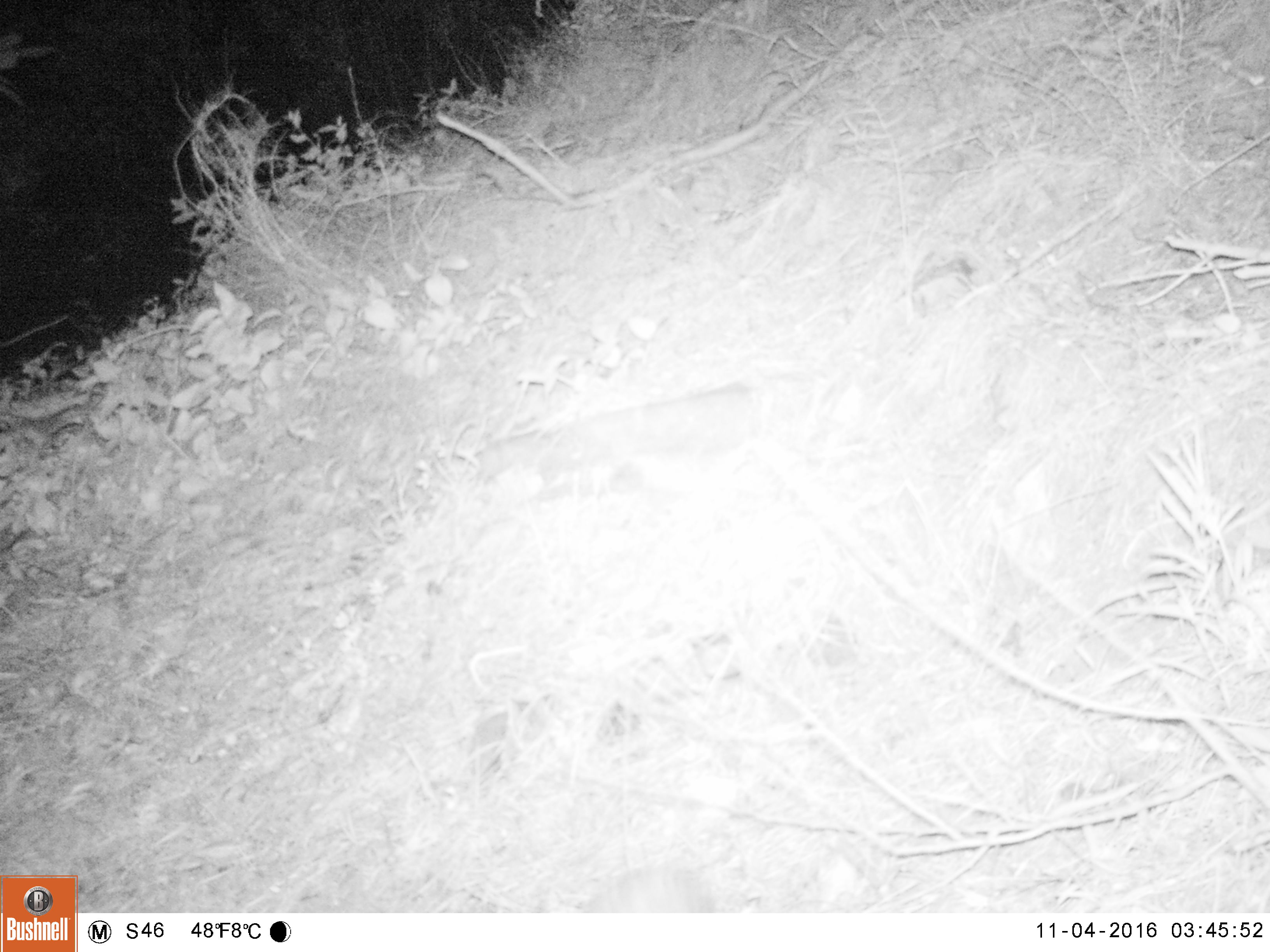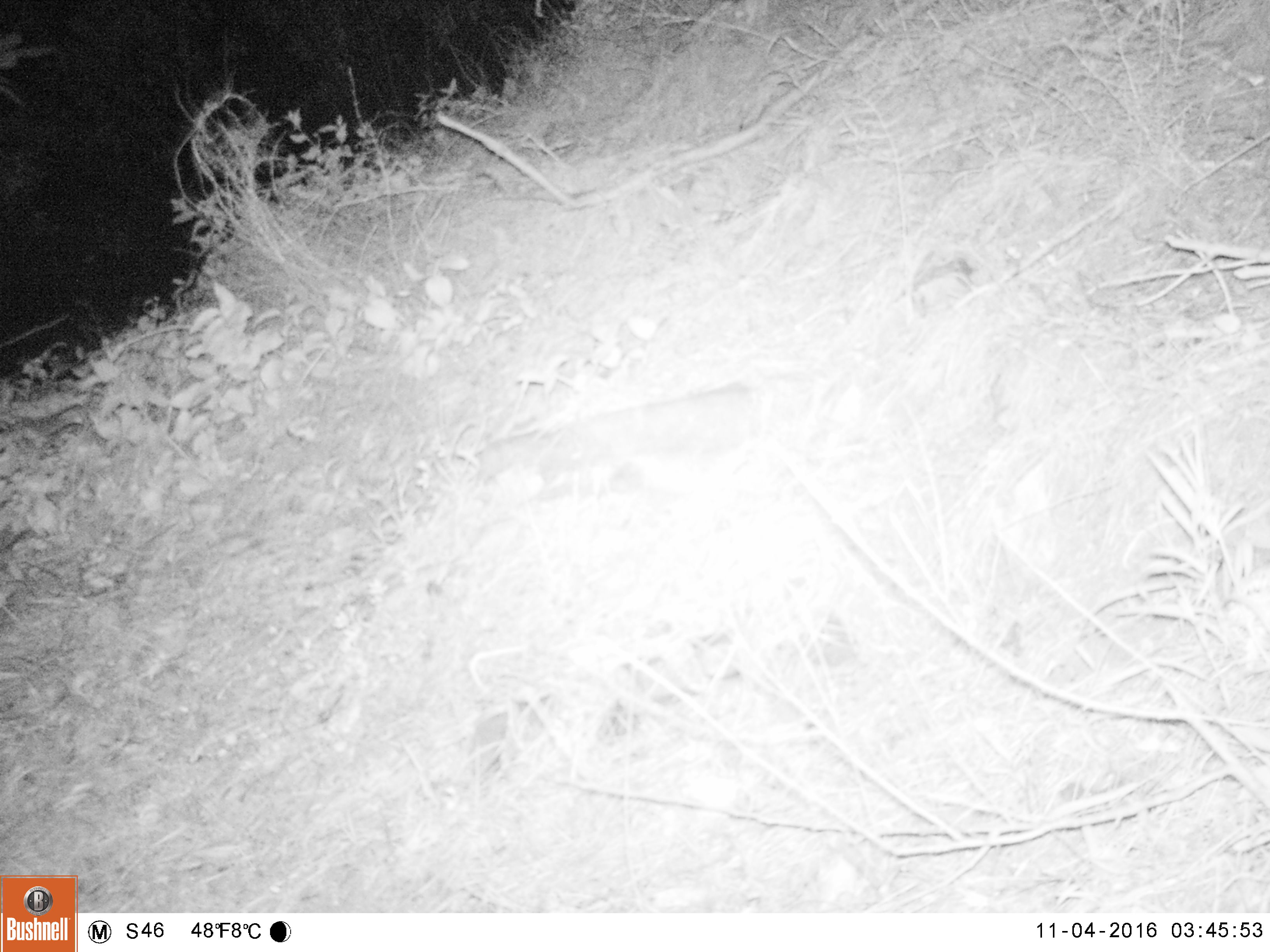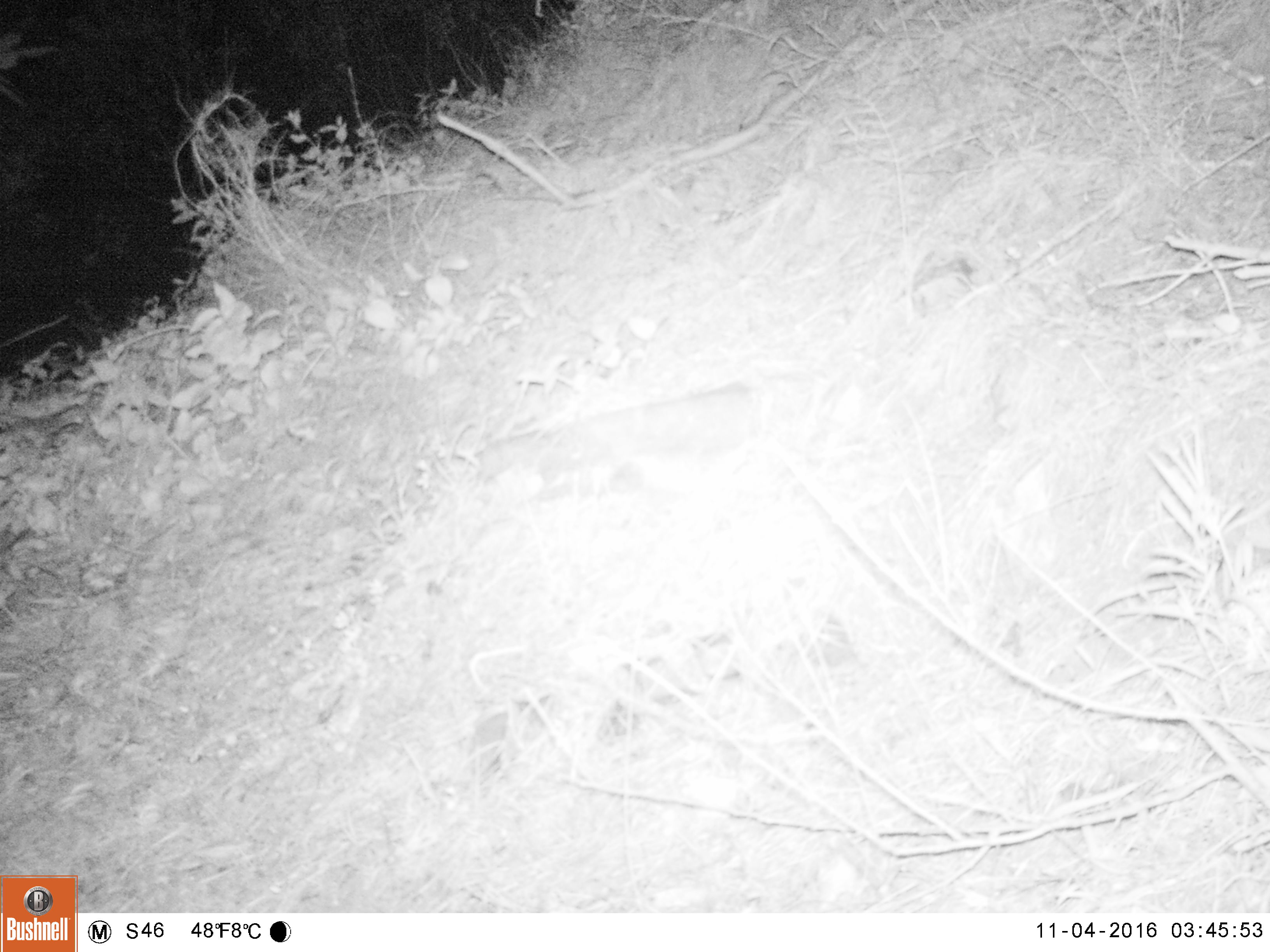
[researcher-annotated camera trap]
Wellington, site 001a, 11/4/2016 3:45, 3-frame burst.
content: unidentified animal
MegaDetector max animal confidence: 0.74